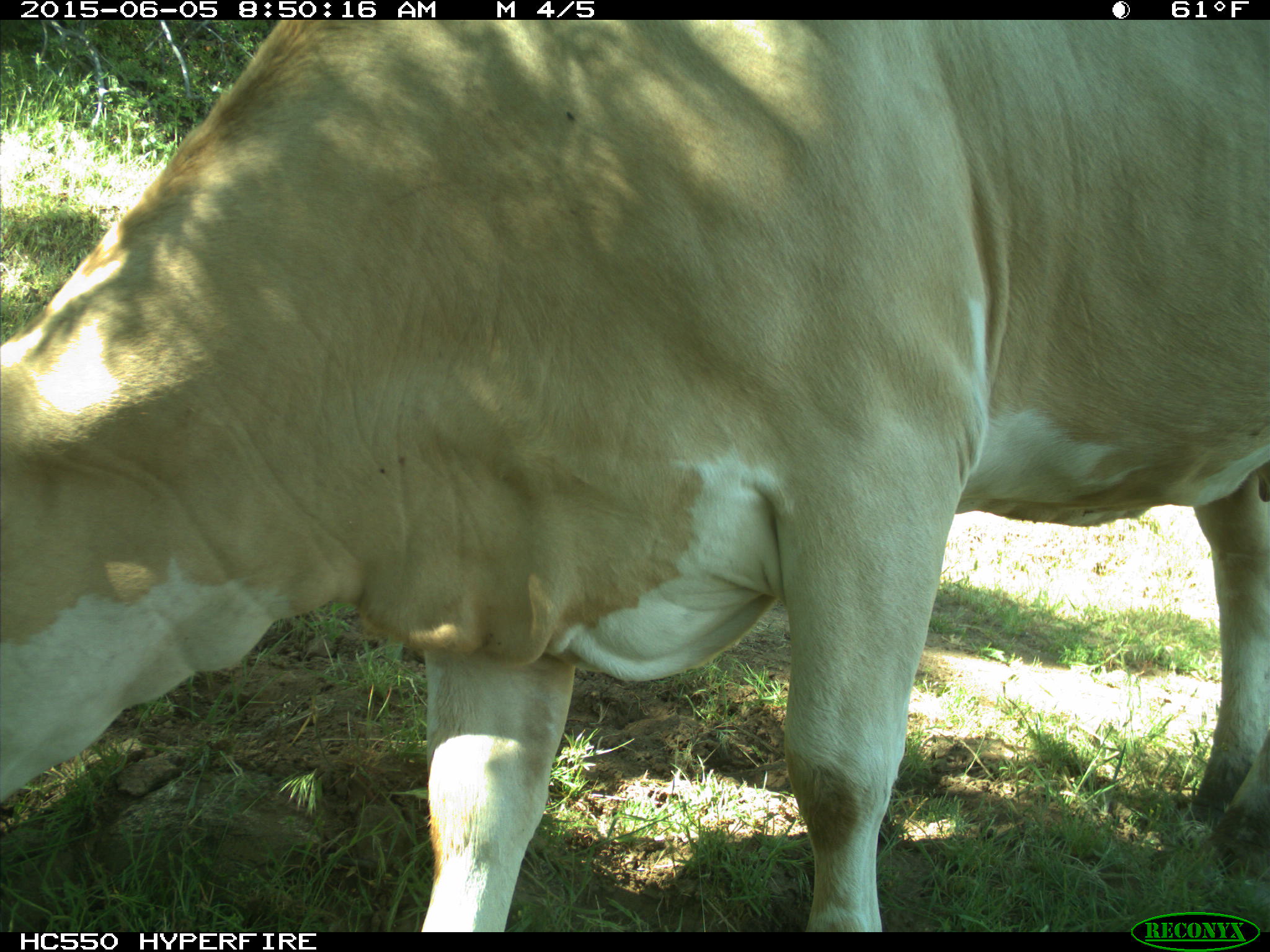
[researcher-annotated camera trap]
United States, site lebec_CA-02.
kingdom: Animalia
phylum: Chordata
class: Mammalia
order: Artiodactyla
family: Bovidae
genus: Bos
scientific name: Bos taurus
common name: domestic cow